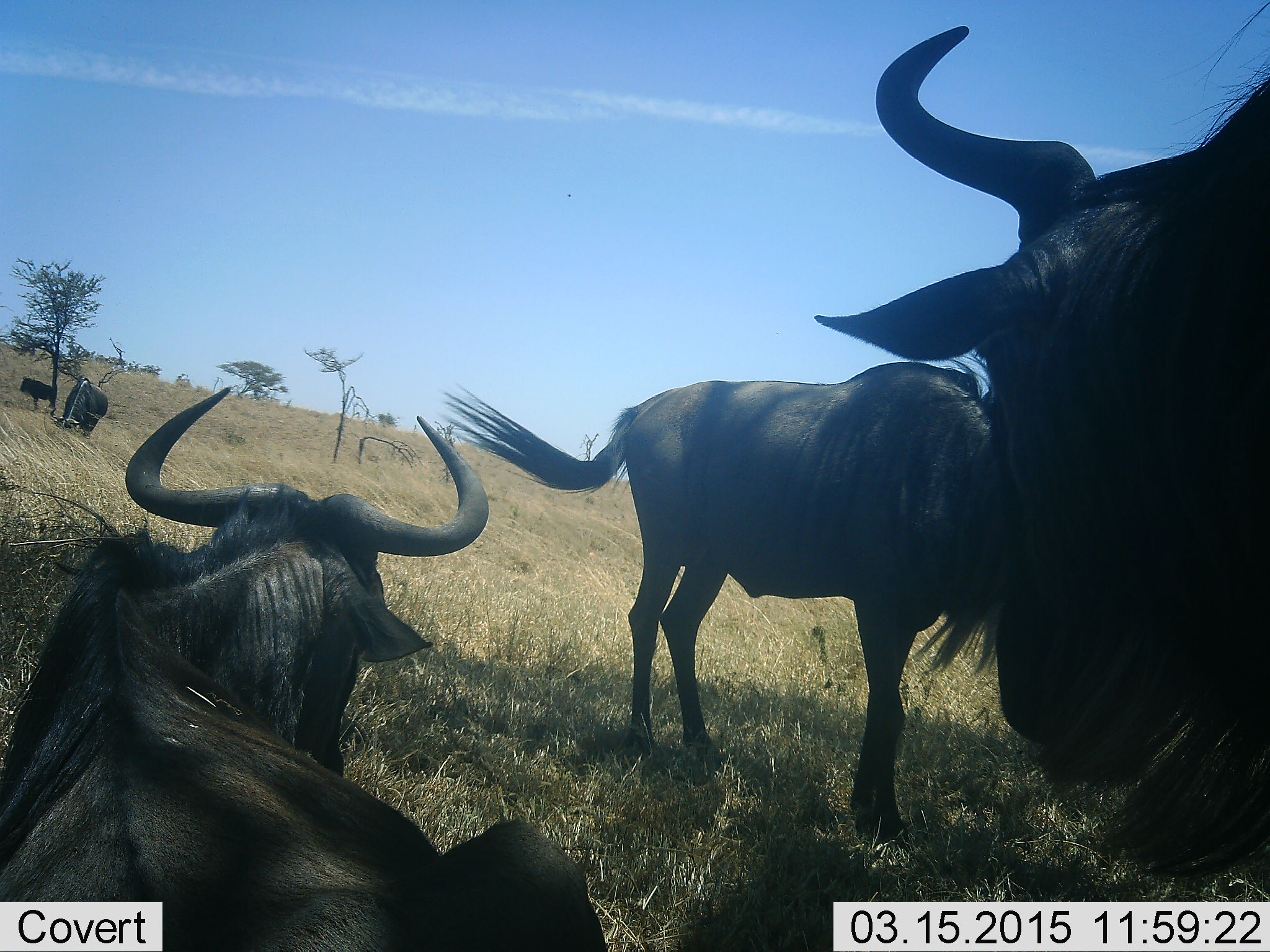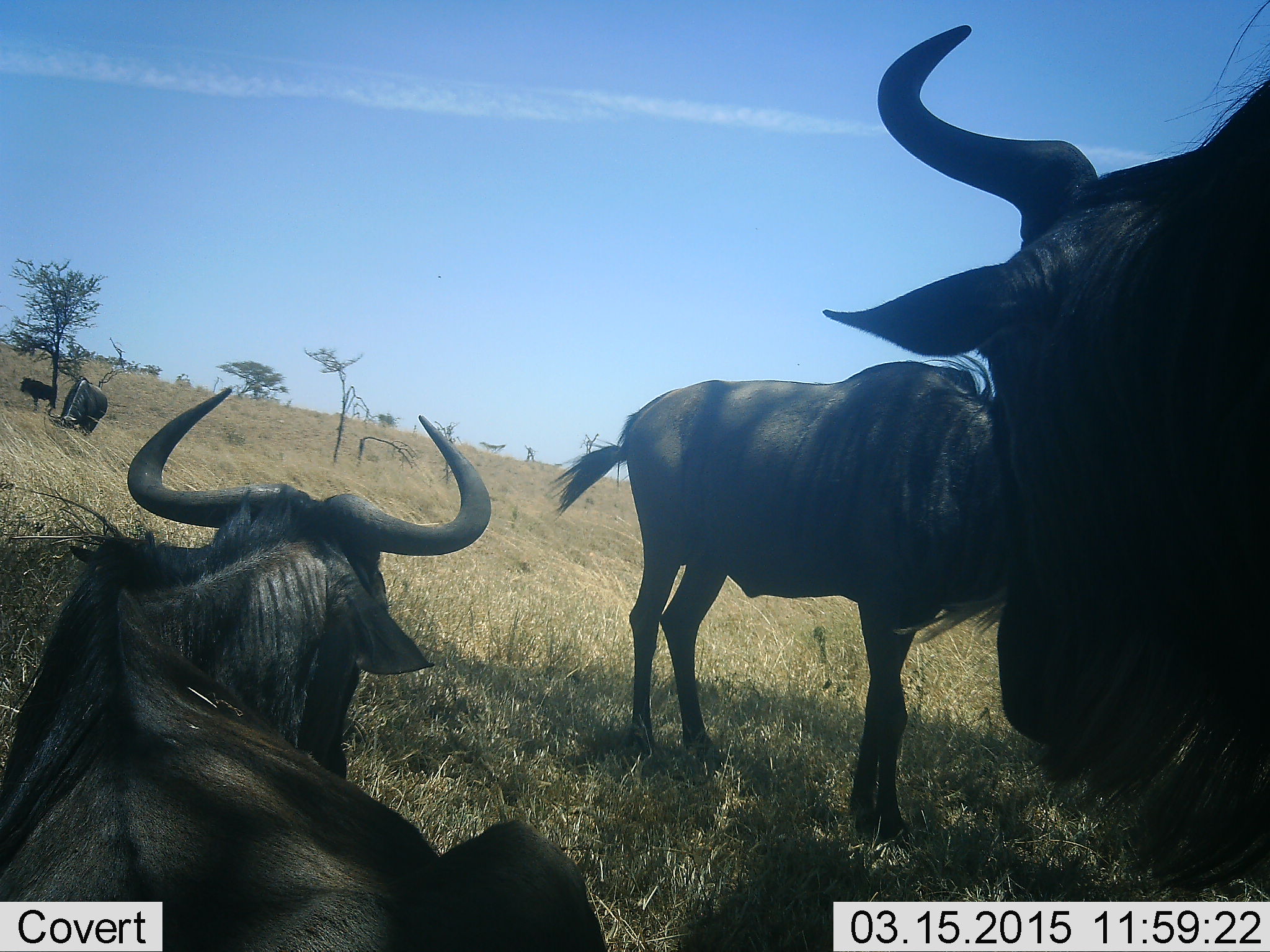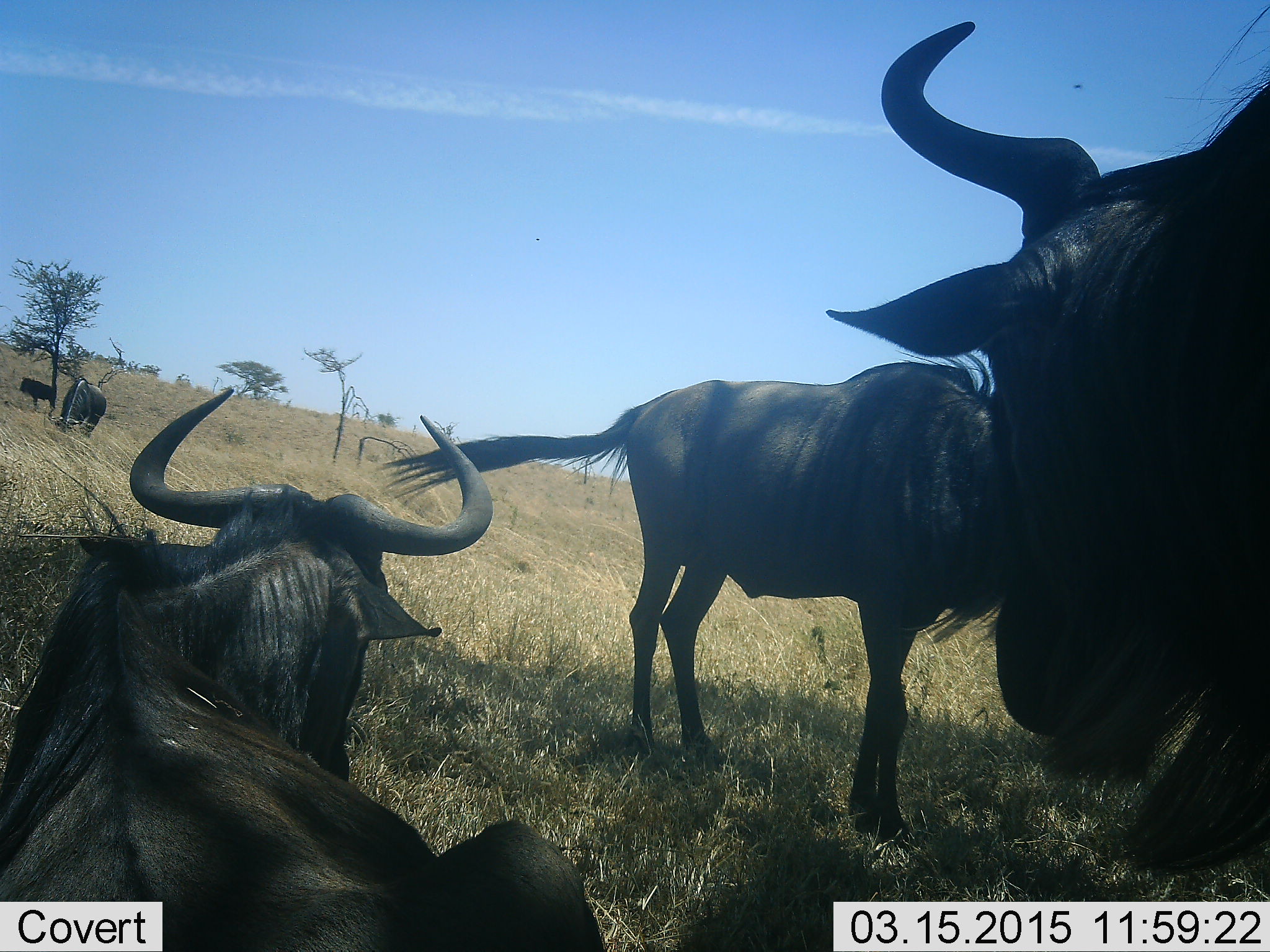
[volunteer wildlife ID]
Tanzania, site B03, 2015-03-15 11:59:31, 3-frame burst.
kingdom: Animalia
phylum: Chordata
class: Mammalia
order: Artiodactyla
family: Bovidae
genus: Connochaetes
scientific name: Connochaetes taurinus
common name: blue wildebeest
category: wildebeest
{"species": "wildebeest (blue wildebeest) (Connochaetes taurinus)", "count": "5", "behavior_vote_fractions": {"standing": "80%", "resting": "90%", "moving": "10%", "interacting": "10%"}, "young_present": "0%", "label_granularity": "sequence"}